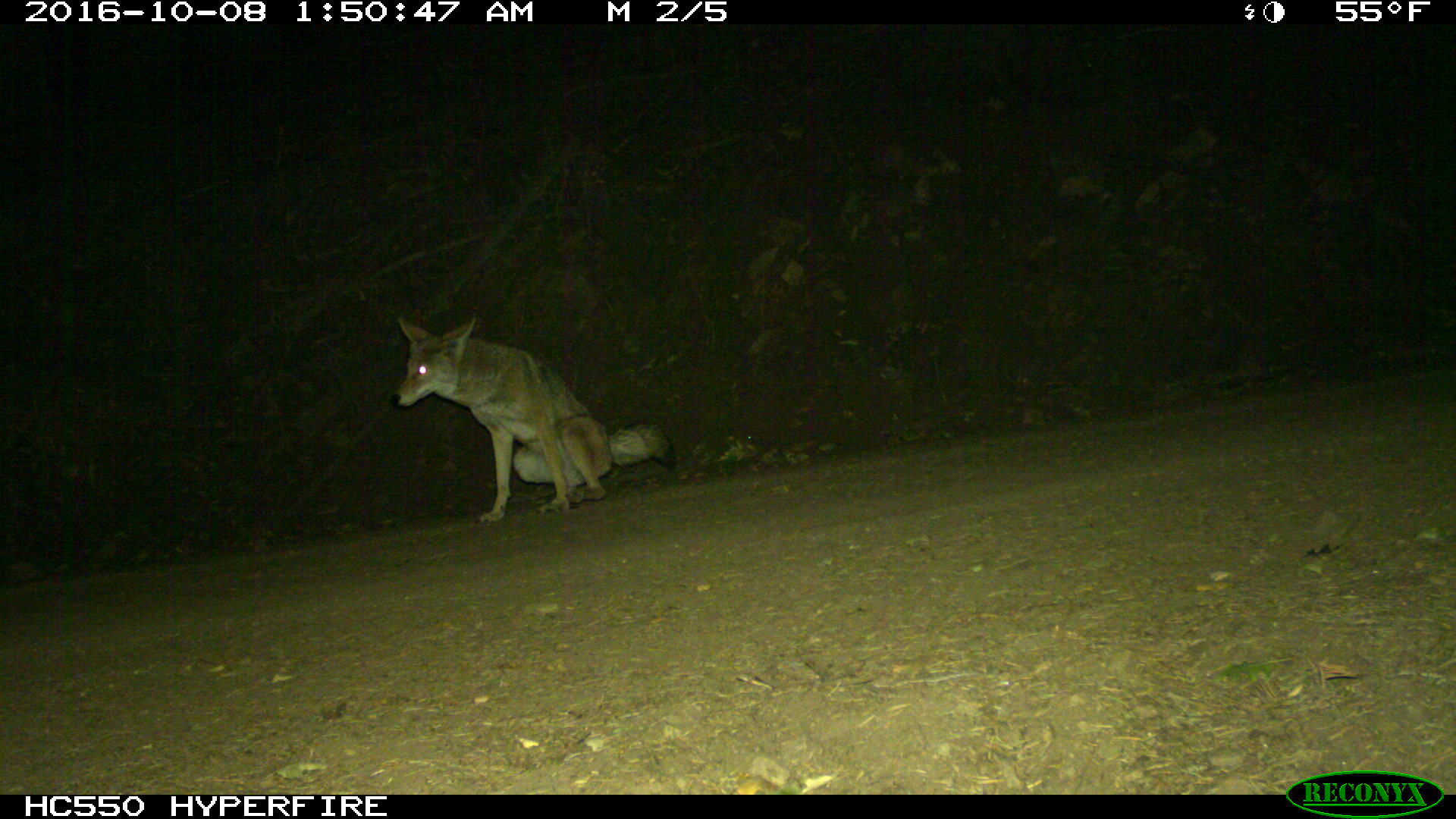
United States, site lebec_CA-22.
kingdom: Animalia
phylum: Chordata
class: Mammalia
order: Carnivora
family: Canidae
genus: Canis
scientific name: Canis latrans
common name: coyote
Canis latrans (coyote).